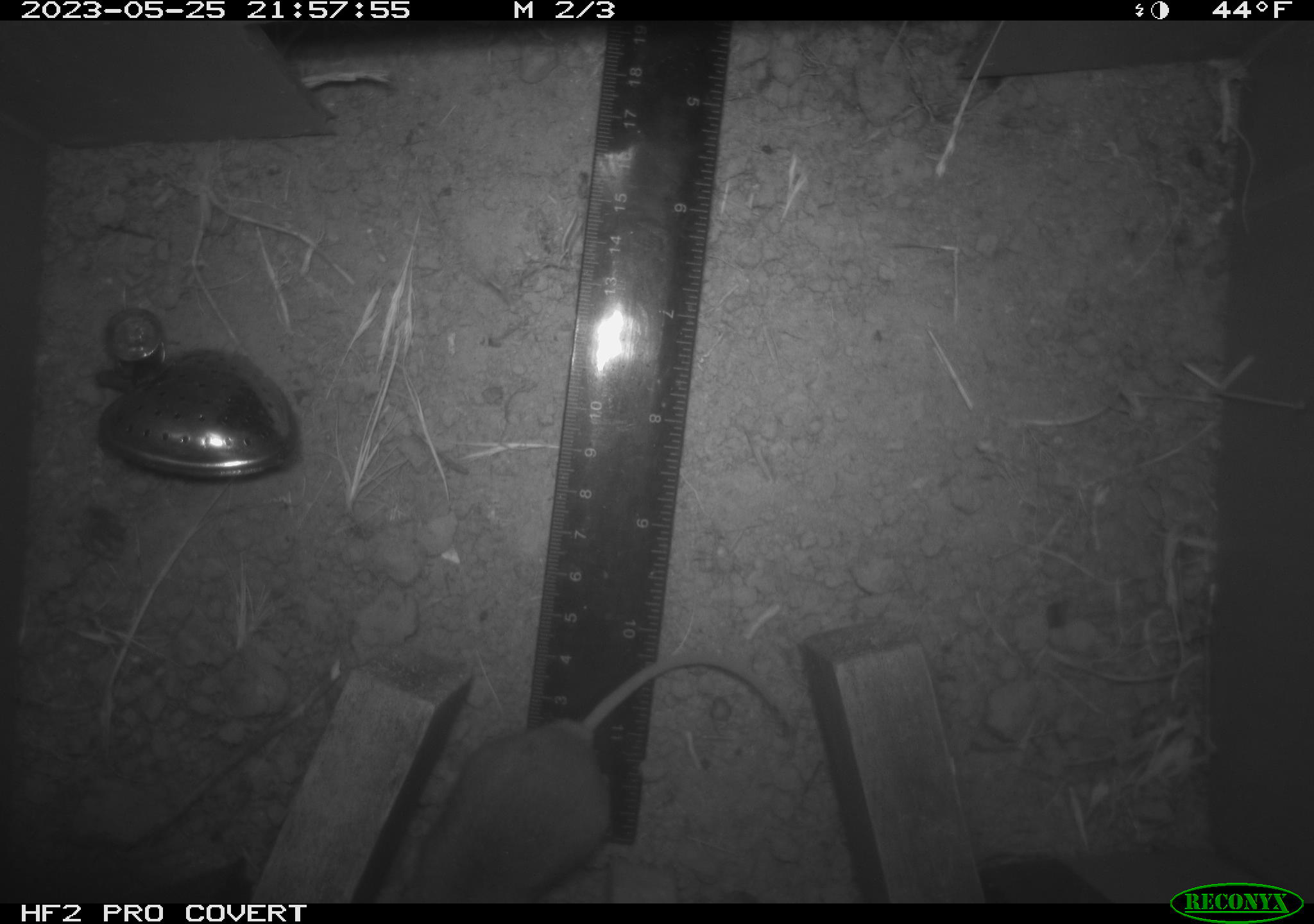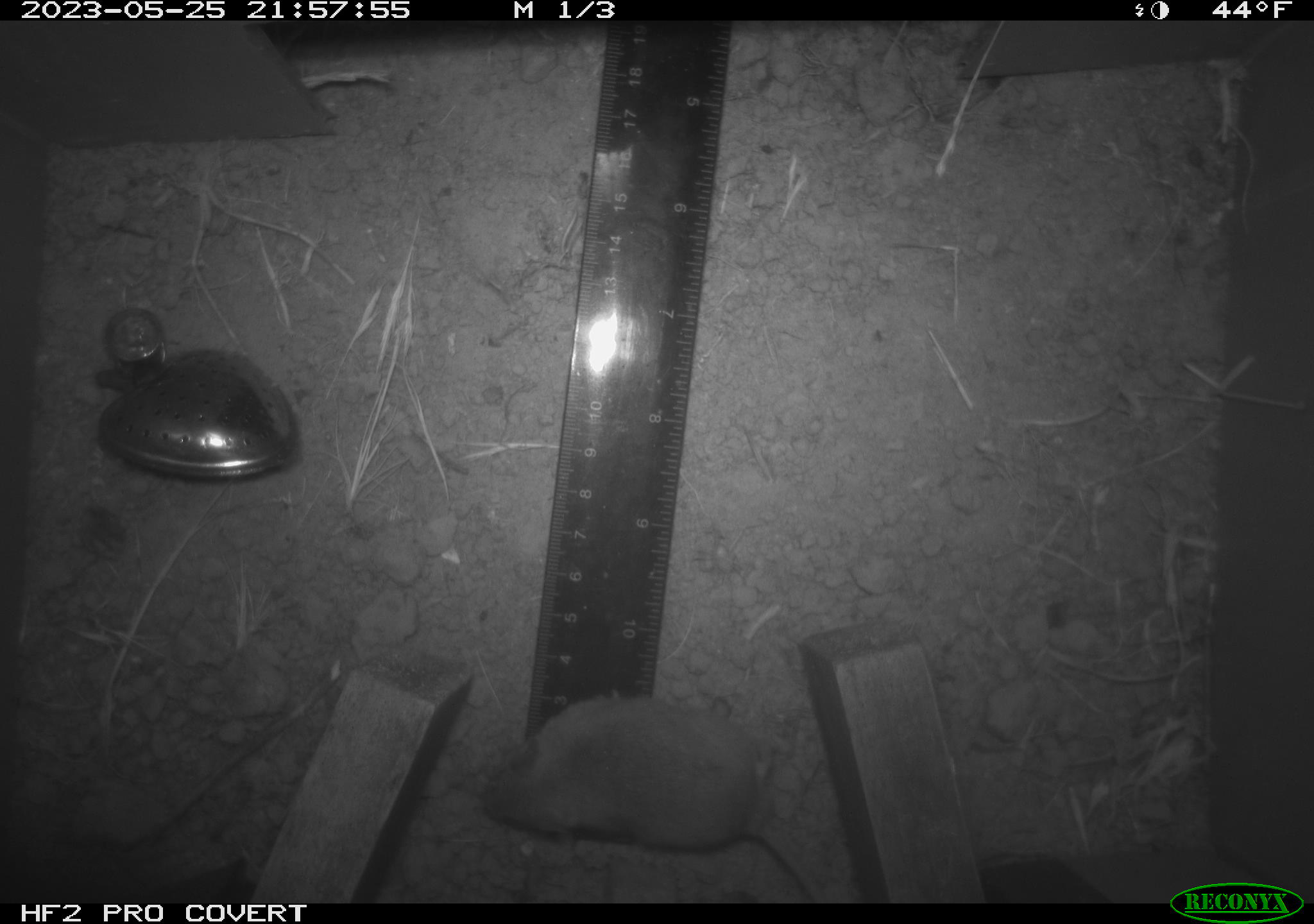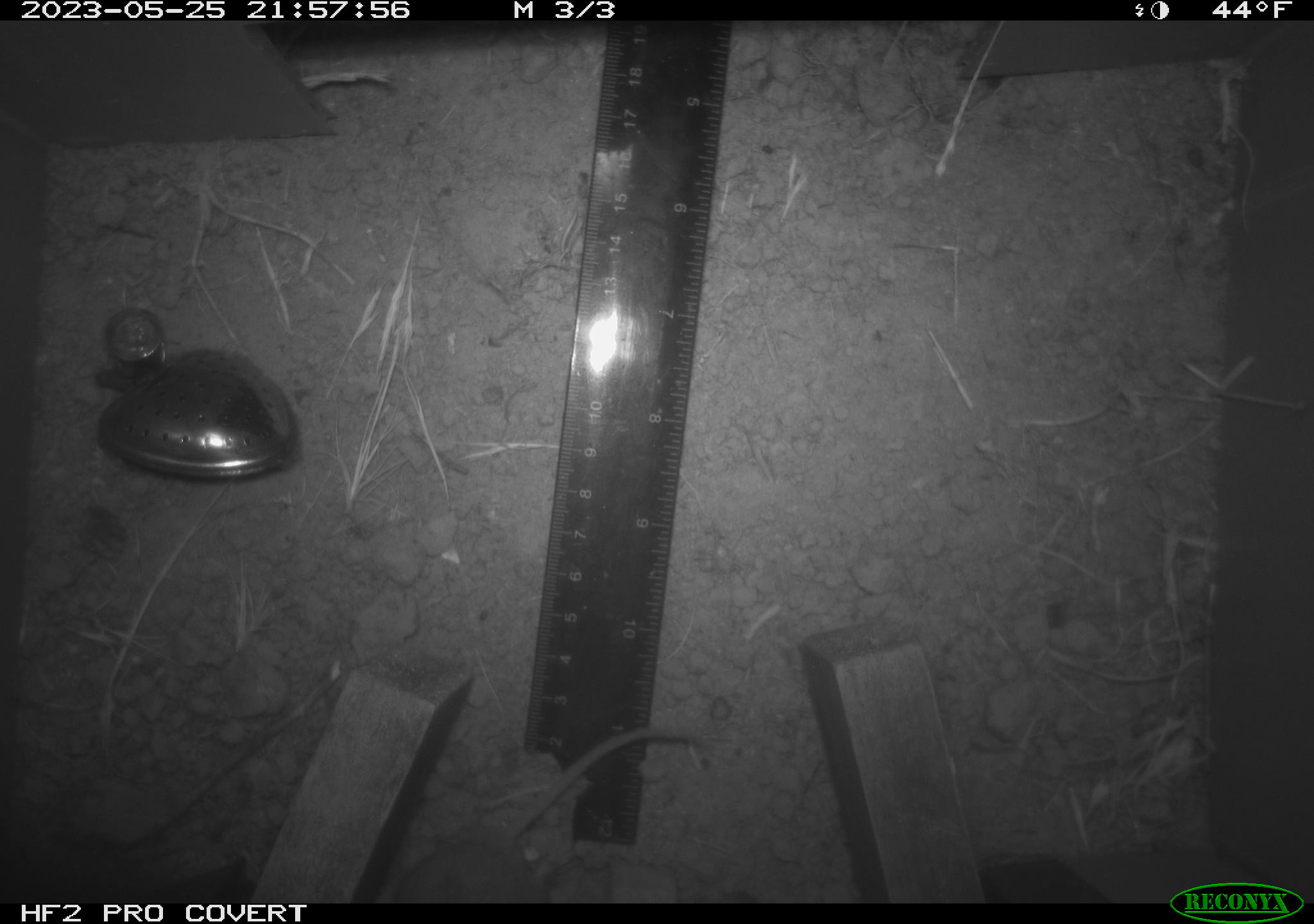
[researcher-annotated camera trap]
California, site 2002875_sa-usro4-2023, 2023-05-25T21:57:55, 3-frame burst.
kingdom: Animalia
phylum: Chordata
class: Mammalia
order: Rodentia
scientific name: Rodentia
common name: mouse species